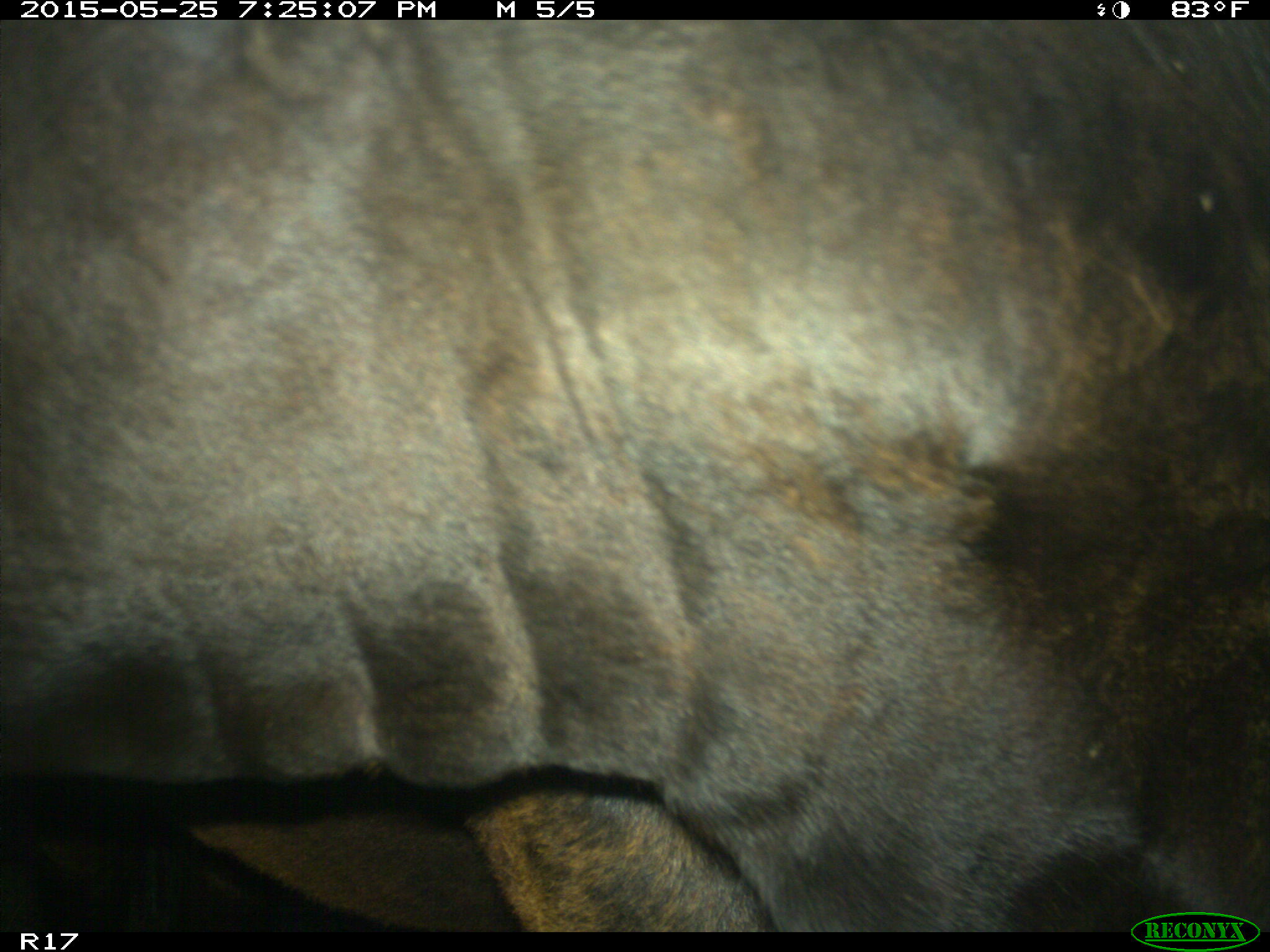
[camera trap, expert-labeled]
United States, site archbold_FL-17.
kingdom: Animalia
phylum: Chordata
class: Mammalia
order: Artiodactyla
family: Bovidae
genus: Bos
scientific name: Bos taurus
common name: domestic cow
Bos taurus (domestic cow).